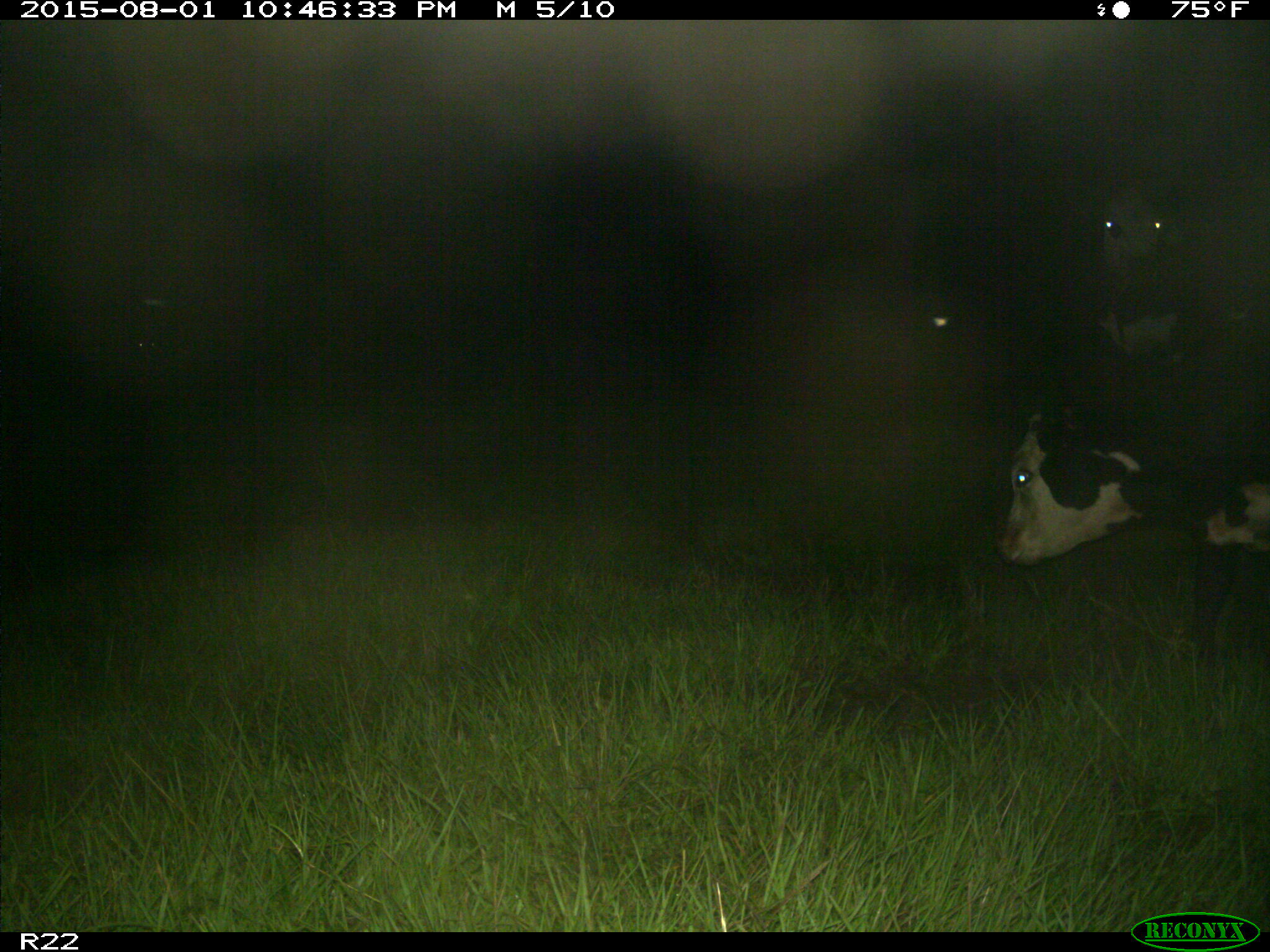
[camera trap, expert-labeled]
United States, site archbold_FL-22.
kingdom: Animalia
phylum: Chordata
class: Mammalia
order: Artiodactyla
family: Bovidae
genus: Bos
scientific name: Bos taurus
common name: domestic cow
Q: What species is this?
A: Bos taurus (domestic cow).